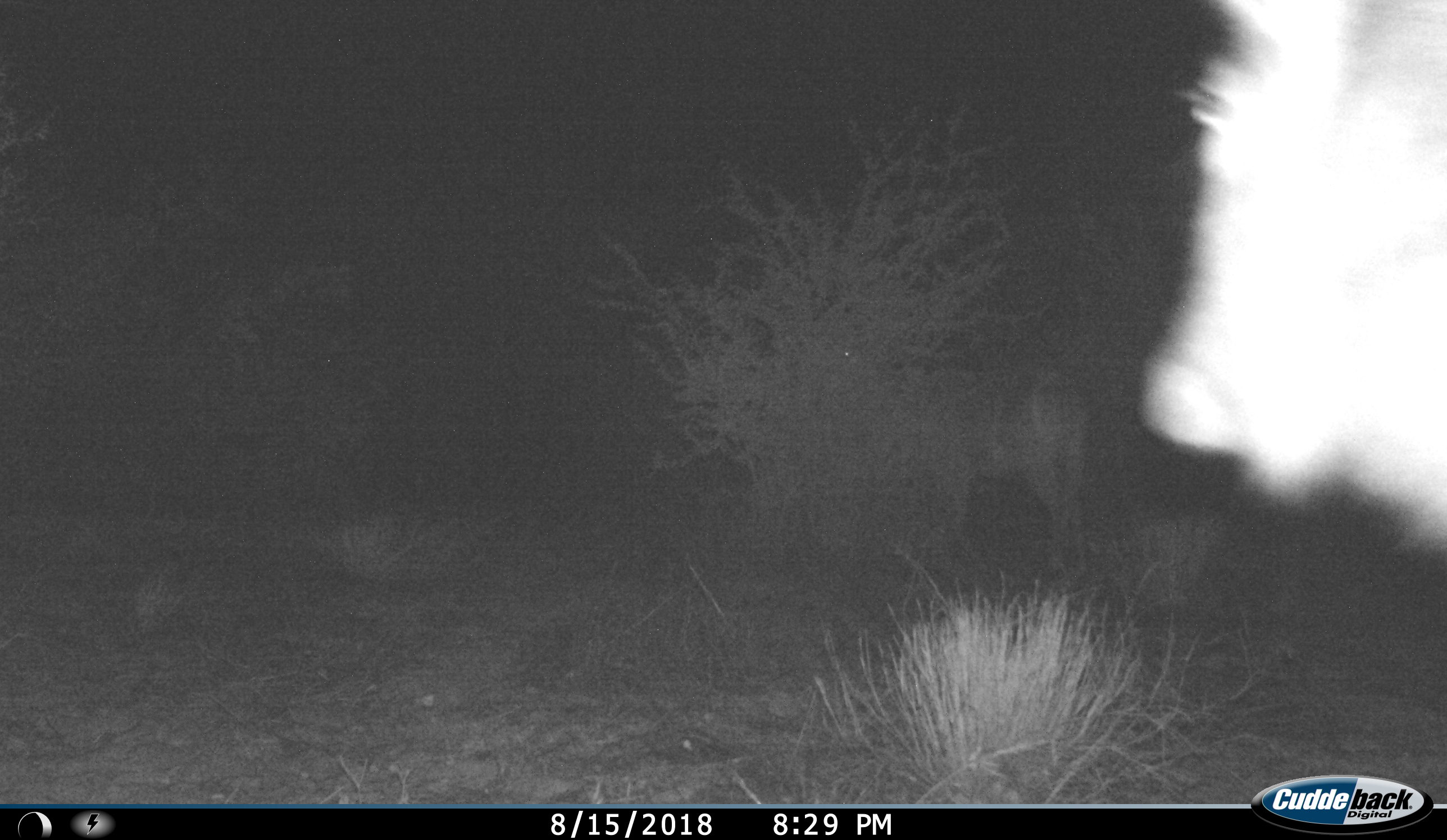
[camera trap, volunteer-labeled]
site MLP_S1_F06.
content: unidentified animal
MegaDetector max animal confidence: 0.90